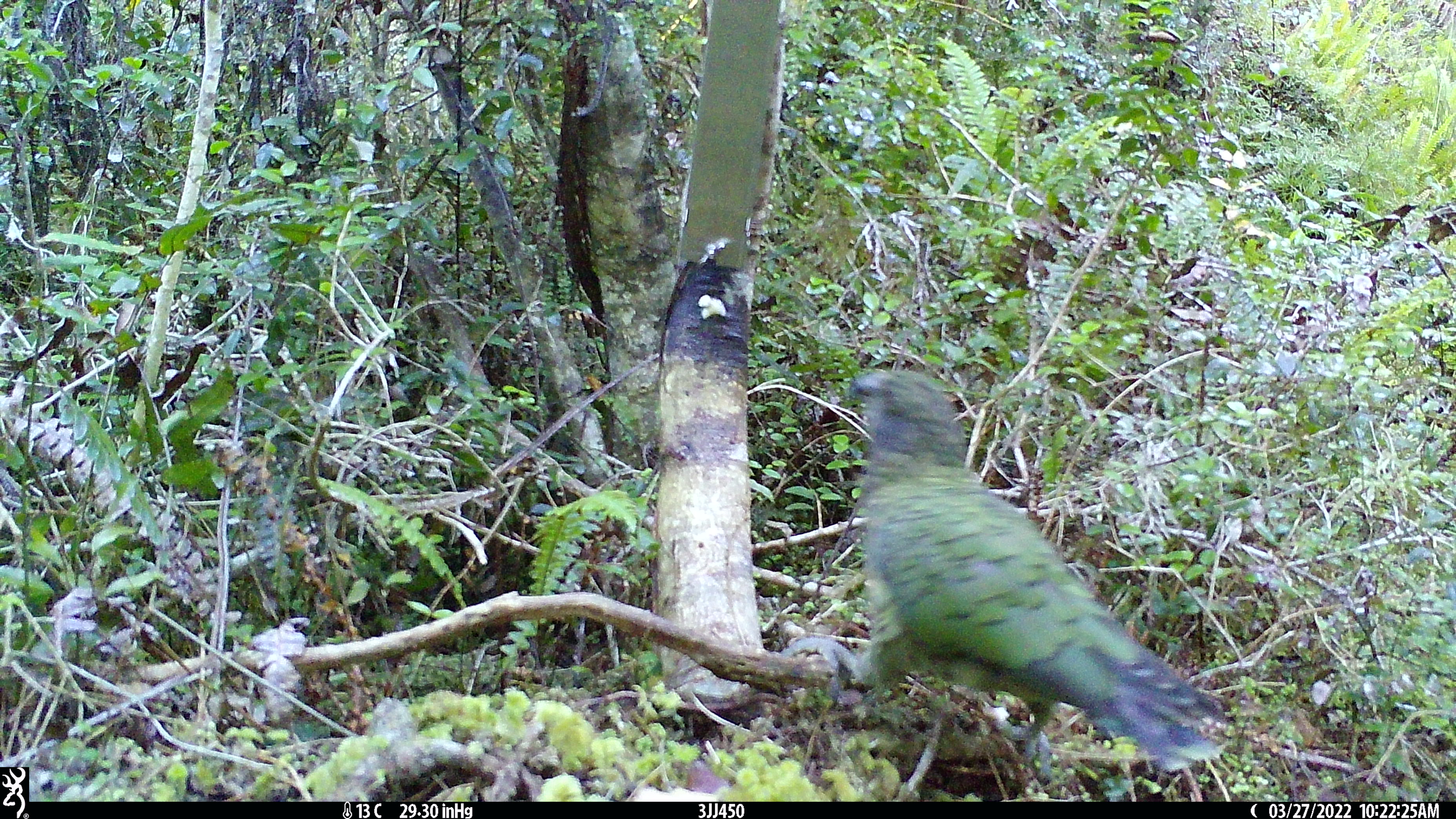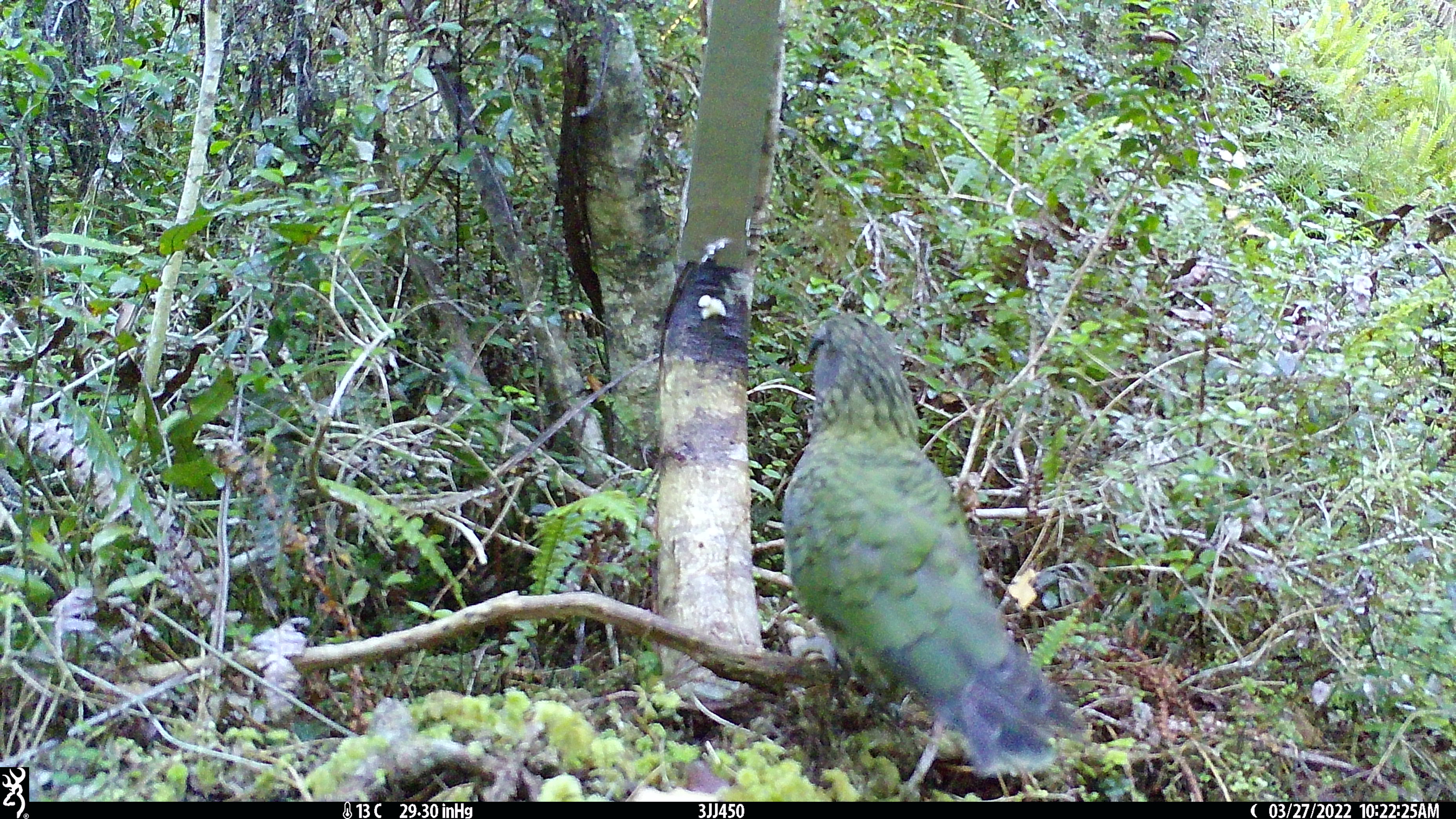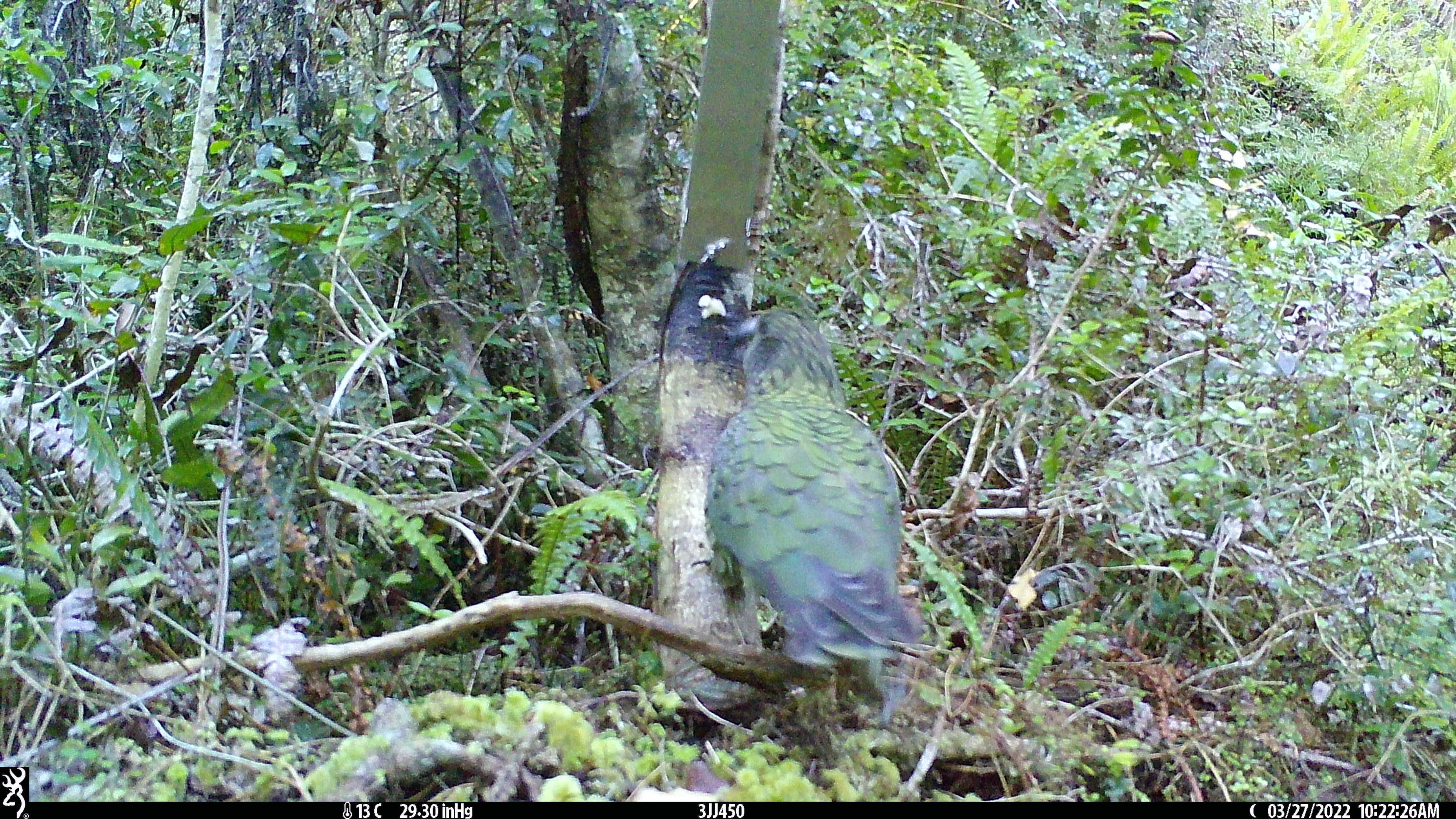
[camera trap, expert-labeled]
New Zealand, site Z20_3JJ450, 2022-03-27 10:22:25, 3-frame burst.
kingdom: Animalia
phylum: Chordata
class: Aves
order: Psittaciformes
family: Strigopidae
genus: Nestor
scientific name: Nestor notabilis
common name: kea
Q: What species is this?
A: Kea (Nestor notabilis).